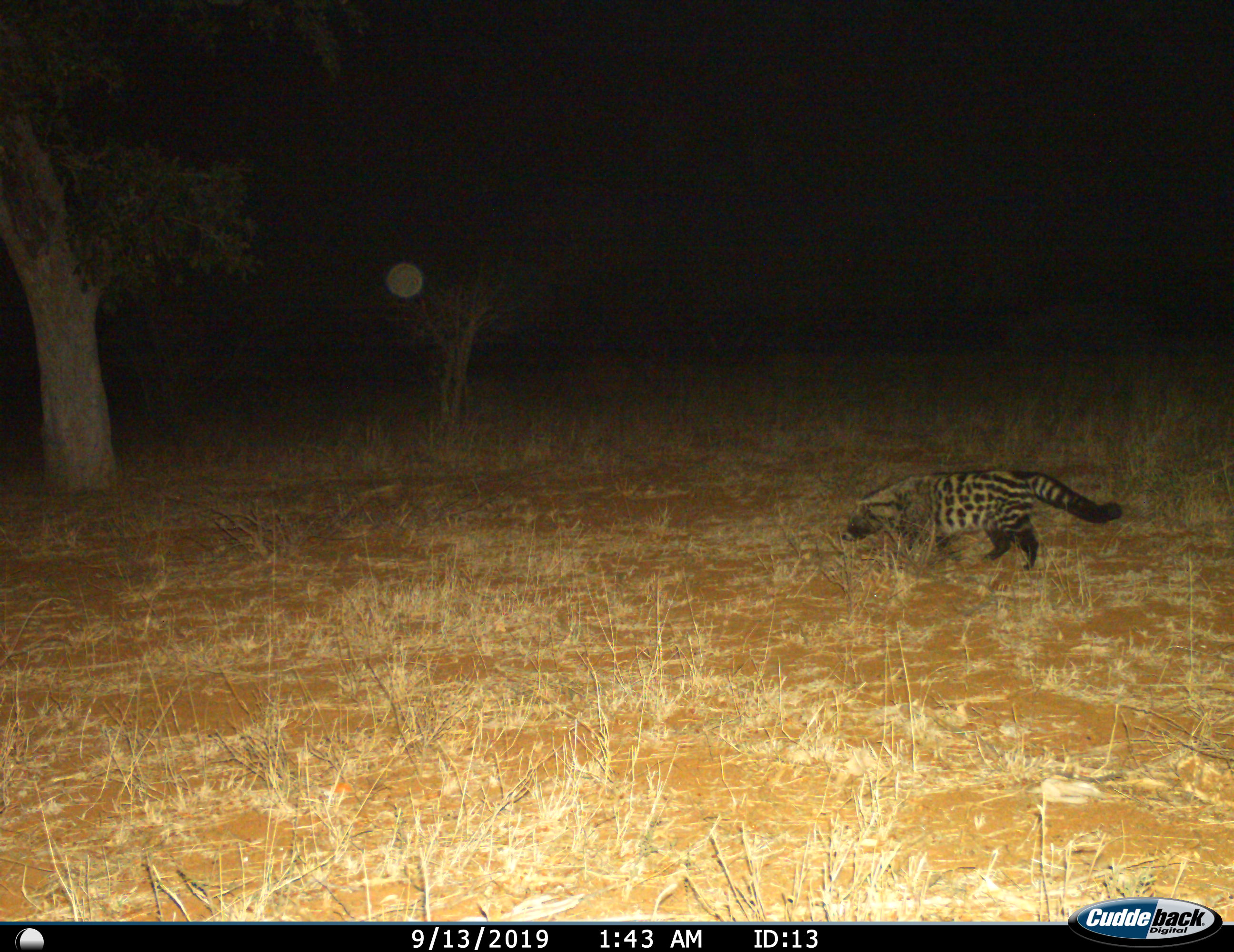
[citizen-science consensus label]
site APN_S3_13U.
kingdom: Animalia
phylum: Chordata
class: Mammalia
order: Carnivora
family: Viverridae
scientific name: Viverridae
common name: civet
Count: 1.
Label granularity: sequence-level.